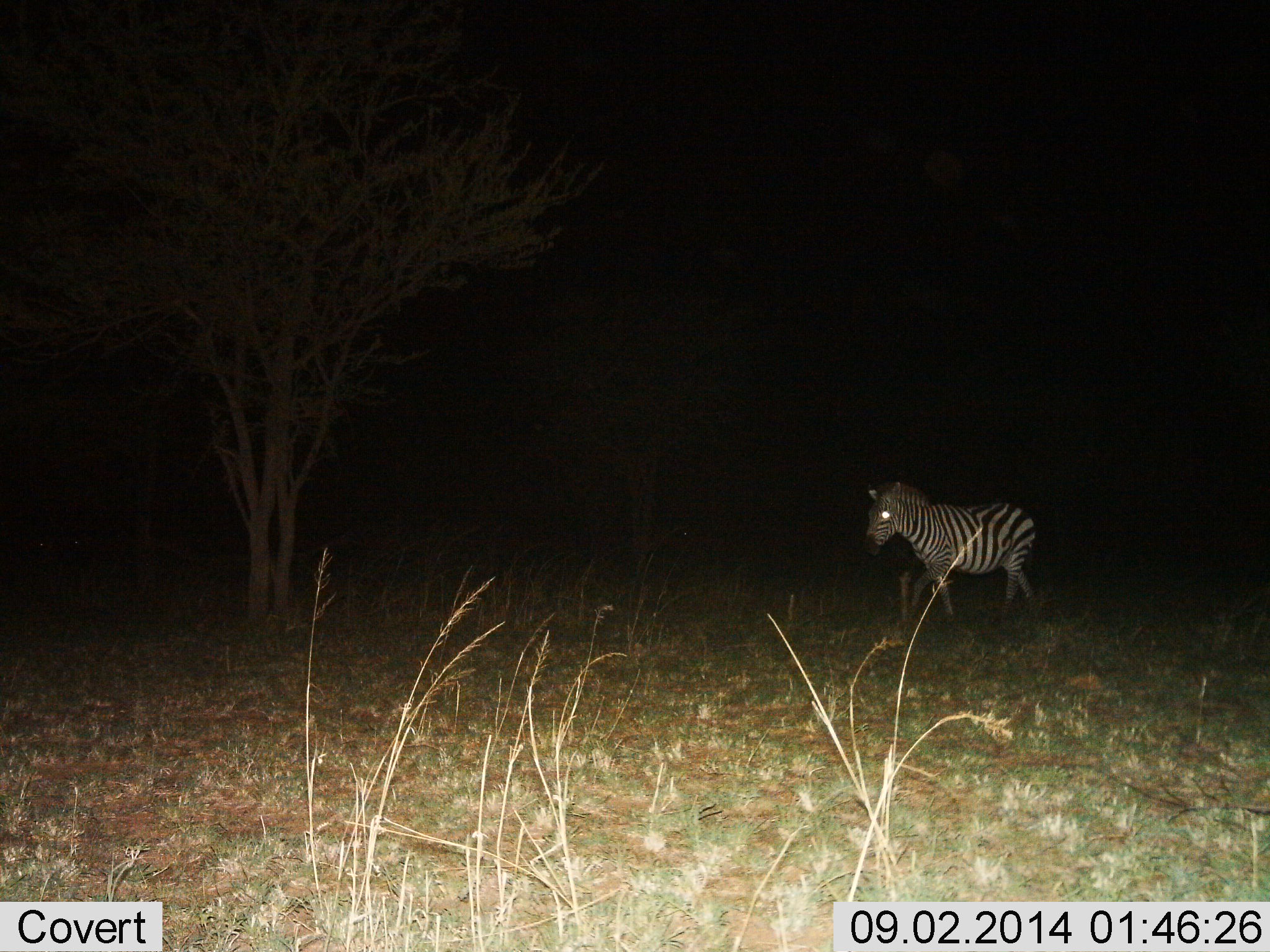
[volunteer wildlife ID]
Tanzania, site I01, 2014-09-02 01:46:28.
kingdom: Animalia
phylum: Chordata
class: Mammalia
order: Perissodactyla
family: Equidae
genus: Equus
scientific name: Equus quagga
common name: plains zebra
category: zebra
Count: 1.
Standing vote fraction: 10%.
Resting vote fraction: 0%.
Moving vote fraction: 90%.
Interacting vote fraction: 0%.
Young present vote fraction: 0%.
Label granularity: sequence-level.